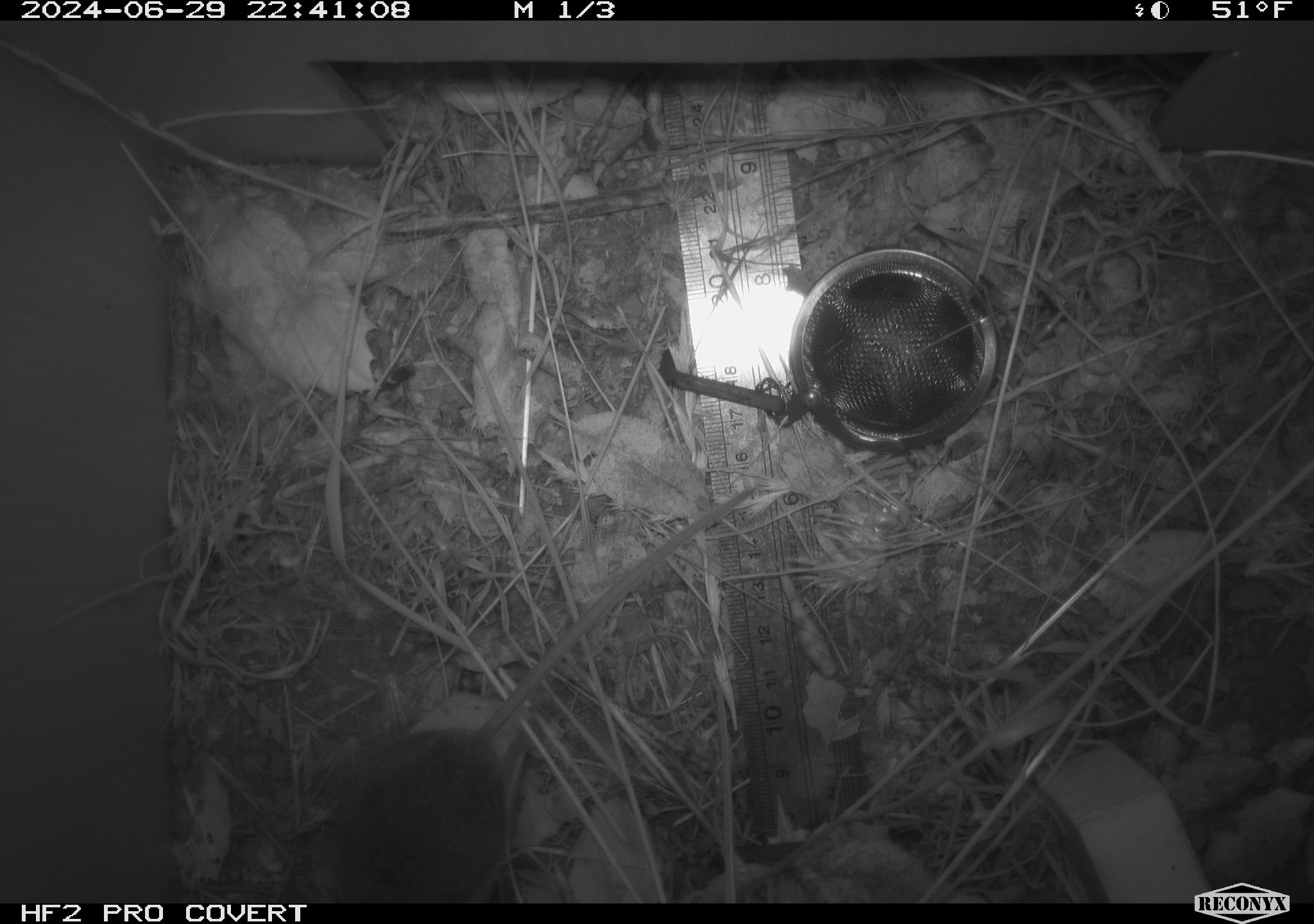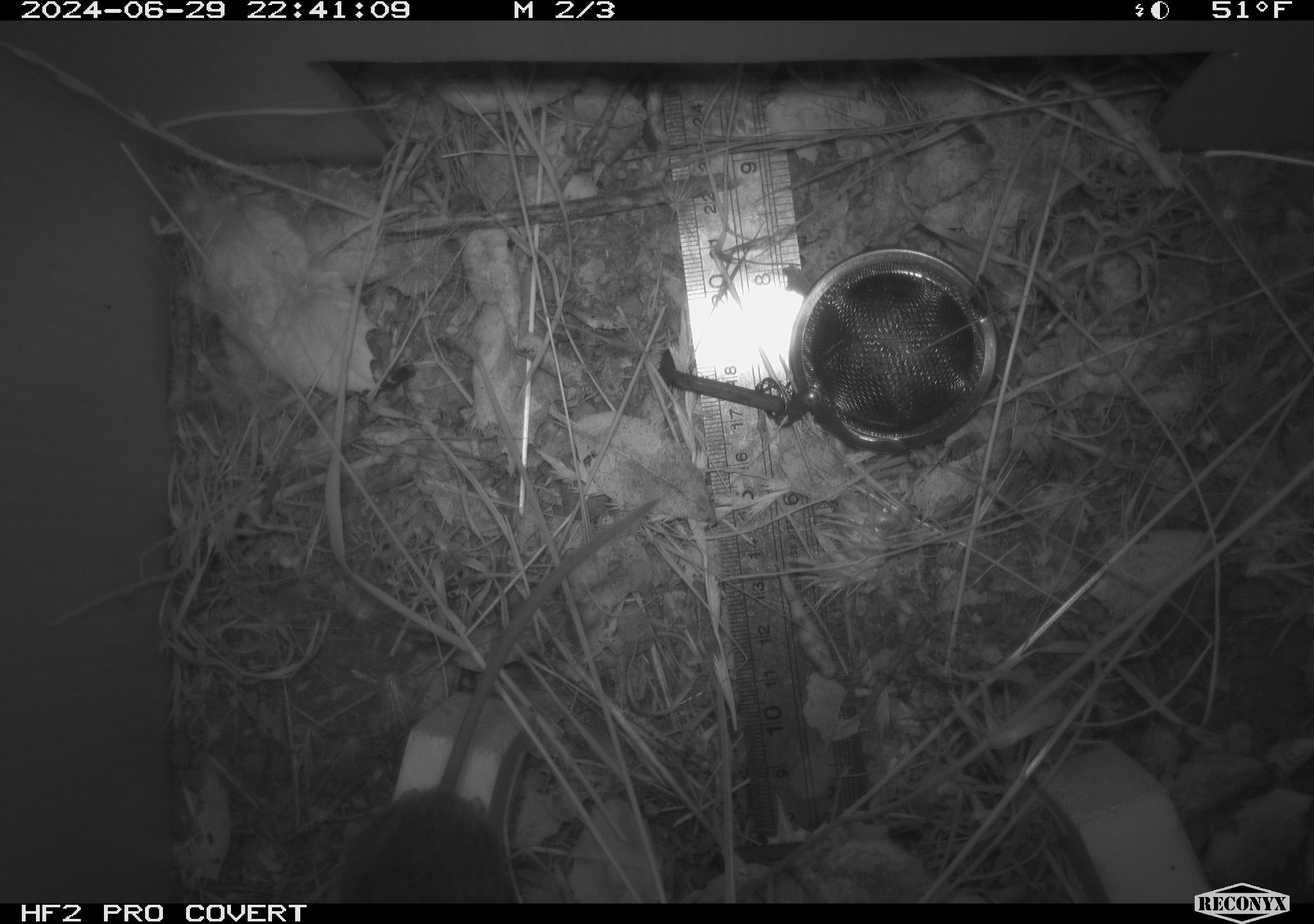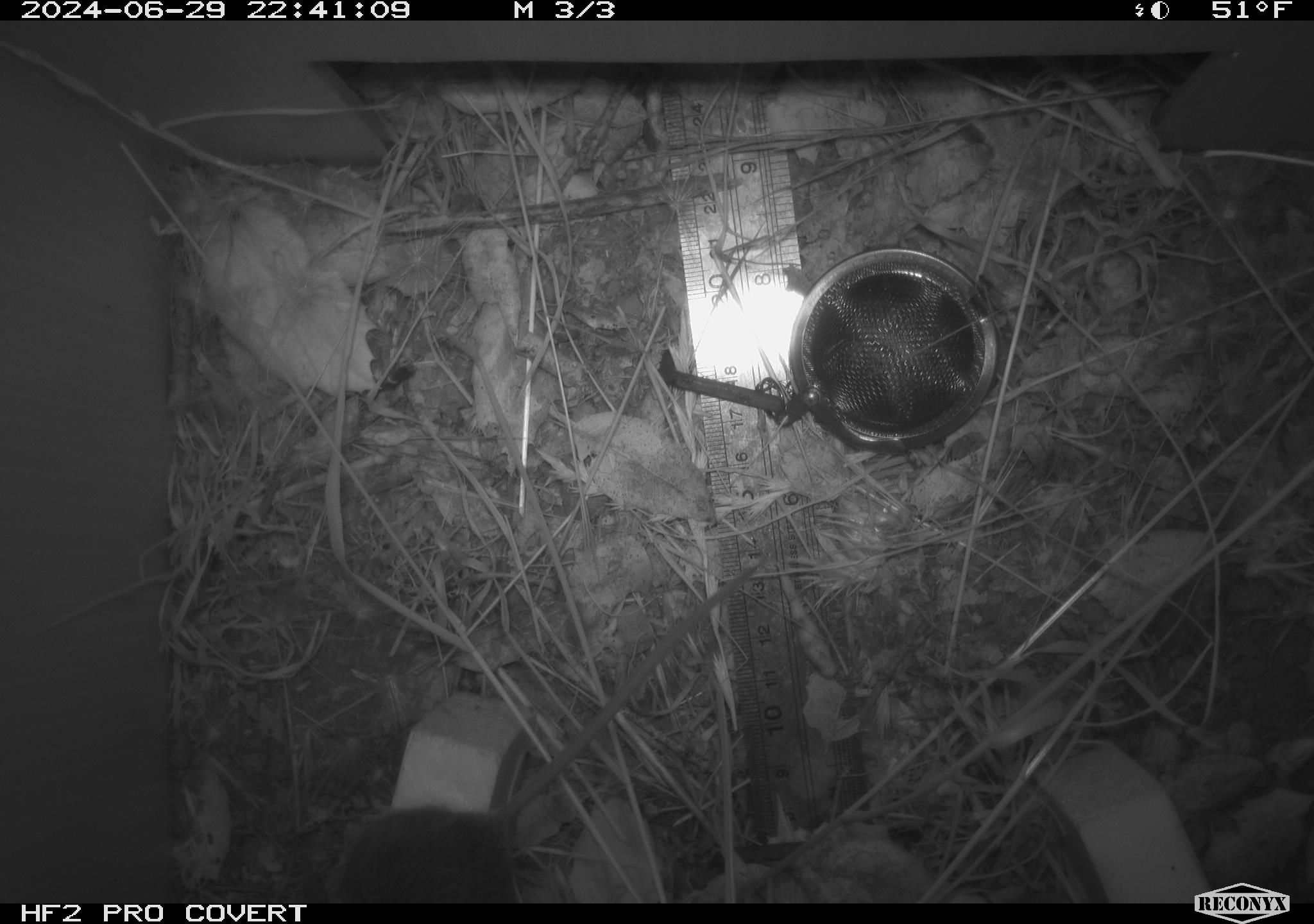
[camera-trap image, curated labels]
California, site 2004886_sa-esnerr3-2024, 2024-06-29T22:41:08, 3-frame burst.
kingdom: Animalia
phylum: Chordata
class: Mammalia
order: Rodentia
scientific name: Rodentia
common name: rodent